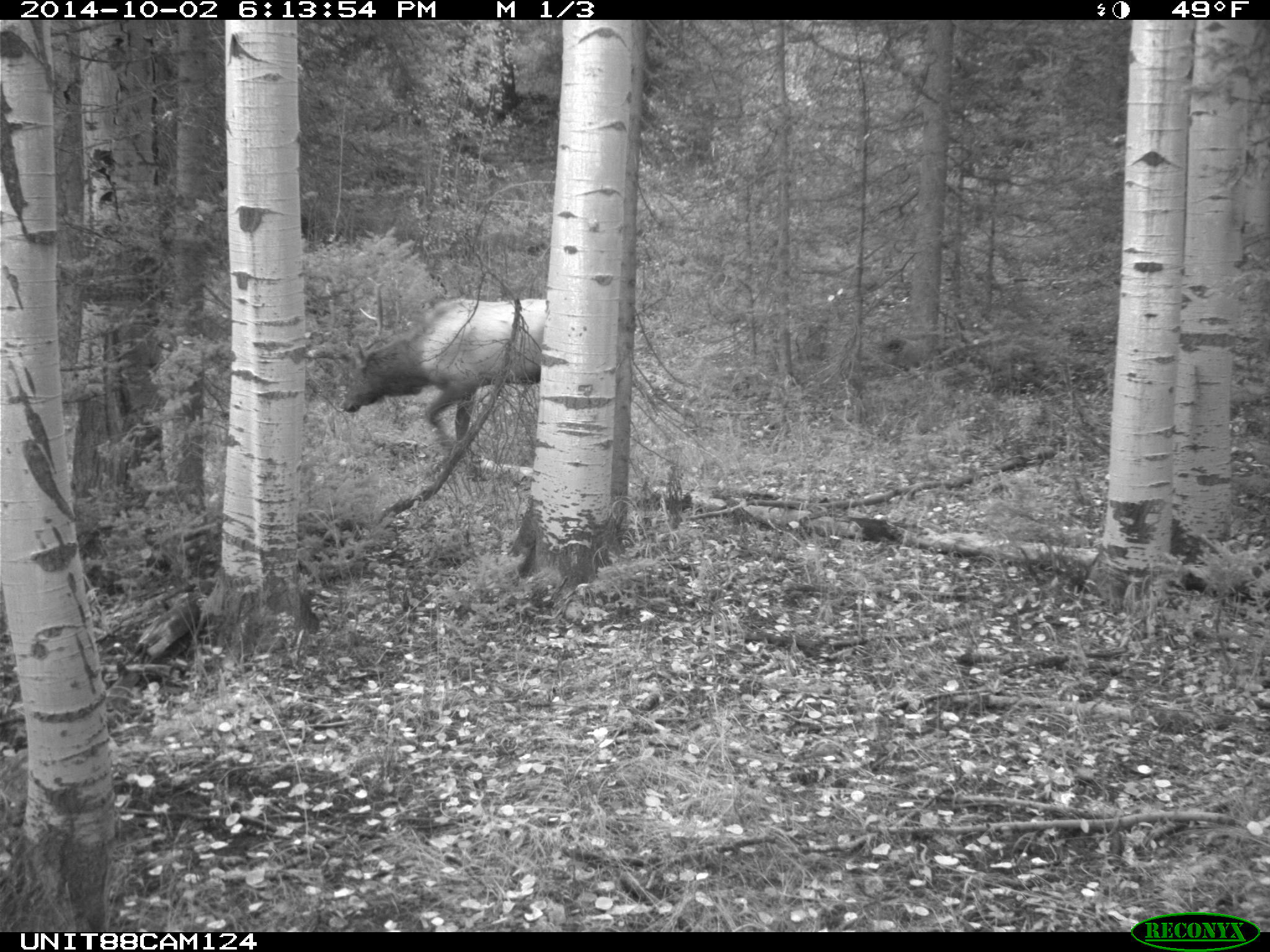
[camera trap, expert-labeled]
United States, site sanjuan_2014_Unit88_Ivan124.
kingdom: Animalia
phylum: Chordata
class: Mammalia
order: Artiodactyla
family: Cervidae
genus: Cervus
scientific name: Cervus elaphus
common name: red deer